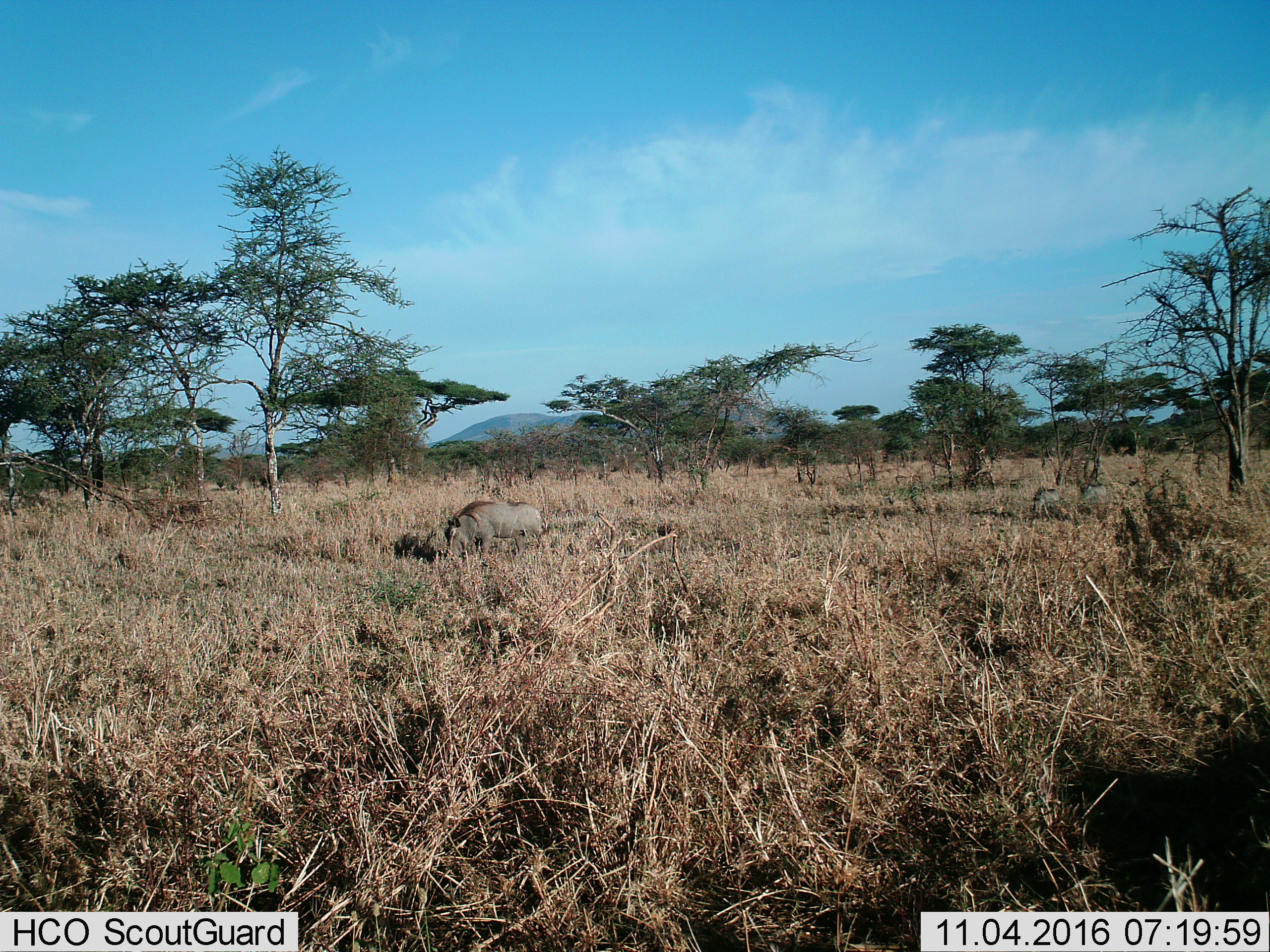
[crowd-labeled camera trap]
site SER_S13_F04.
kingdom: Animalia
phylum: Chordata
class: Mammalia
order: Artiodactyla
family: Suidae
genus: Phacochoerus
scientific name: Phacochoerus africanus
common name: warthog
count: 1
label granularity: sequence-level